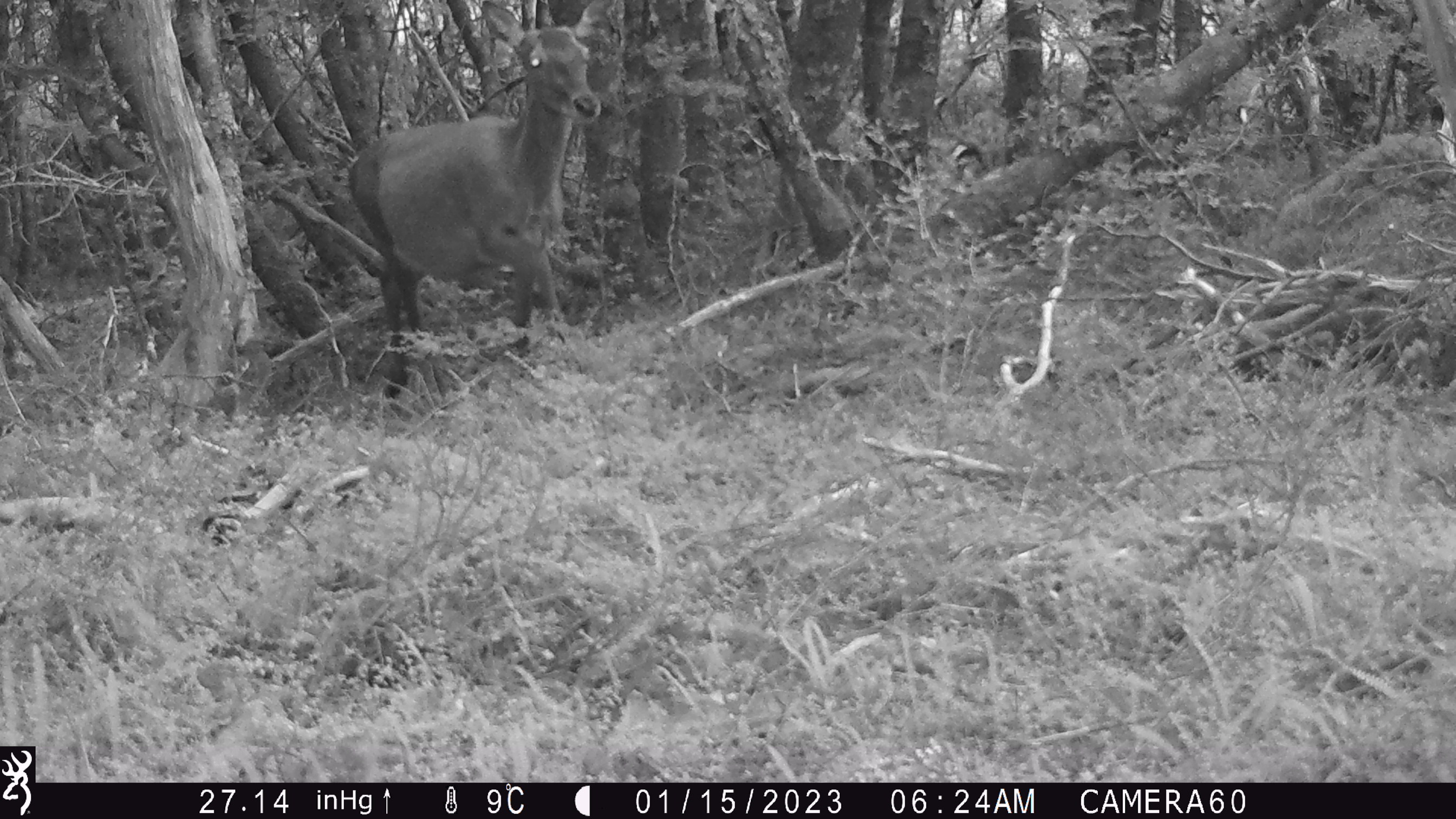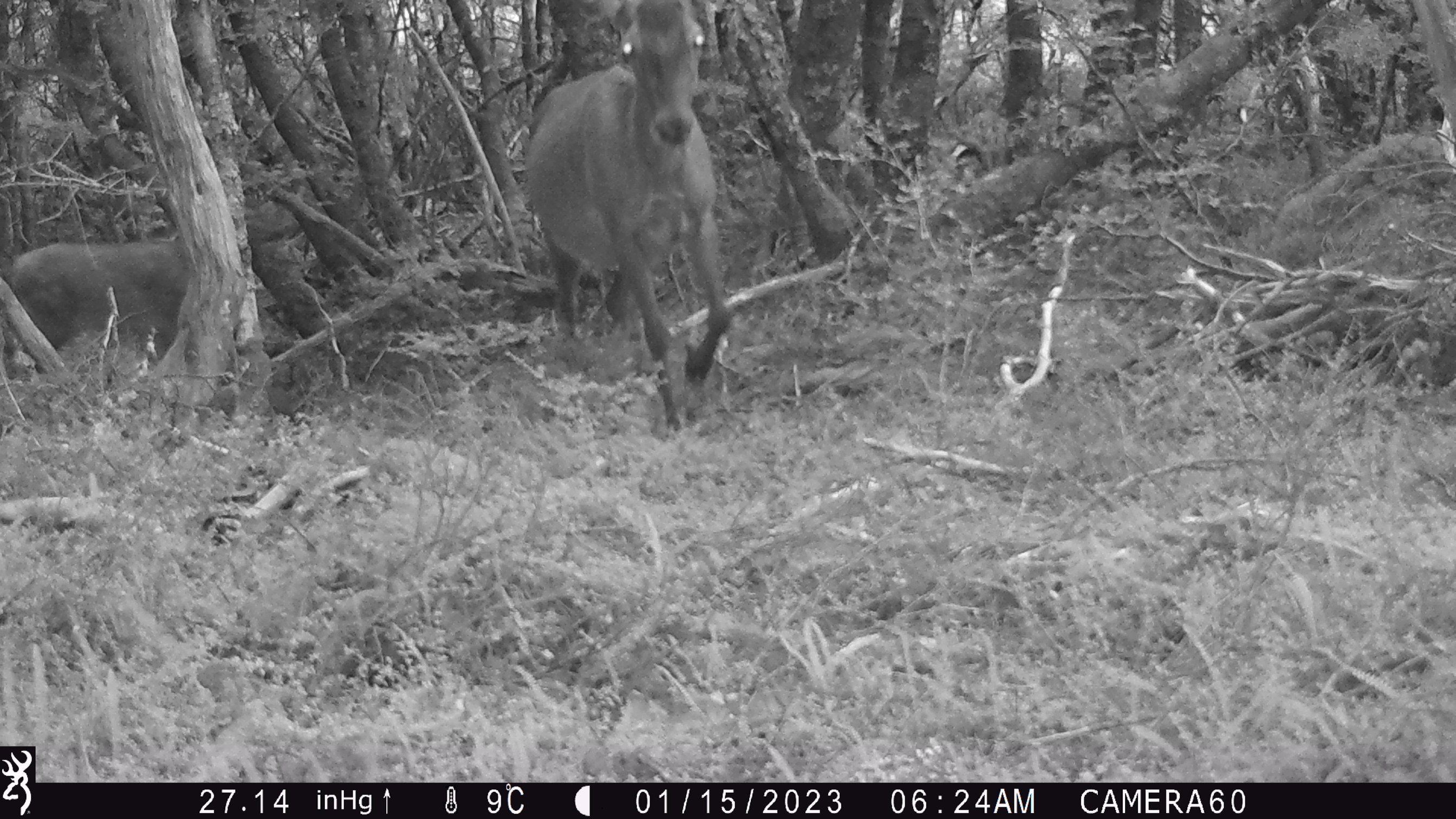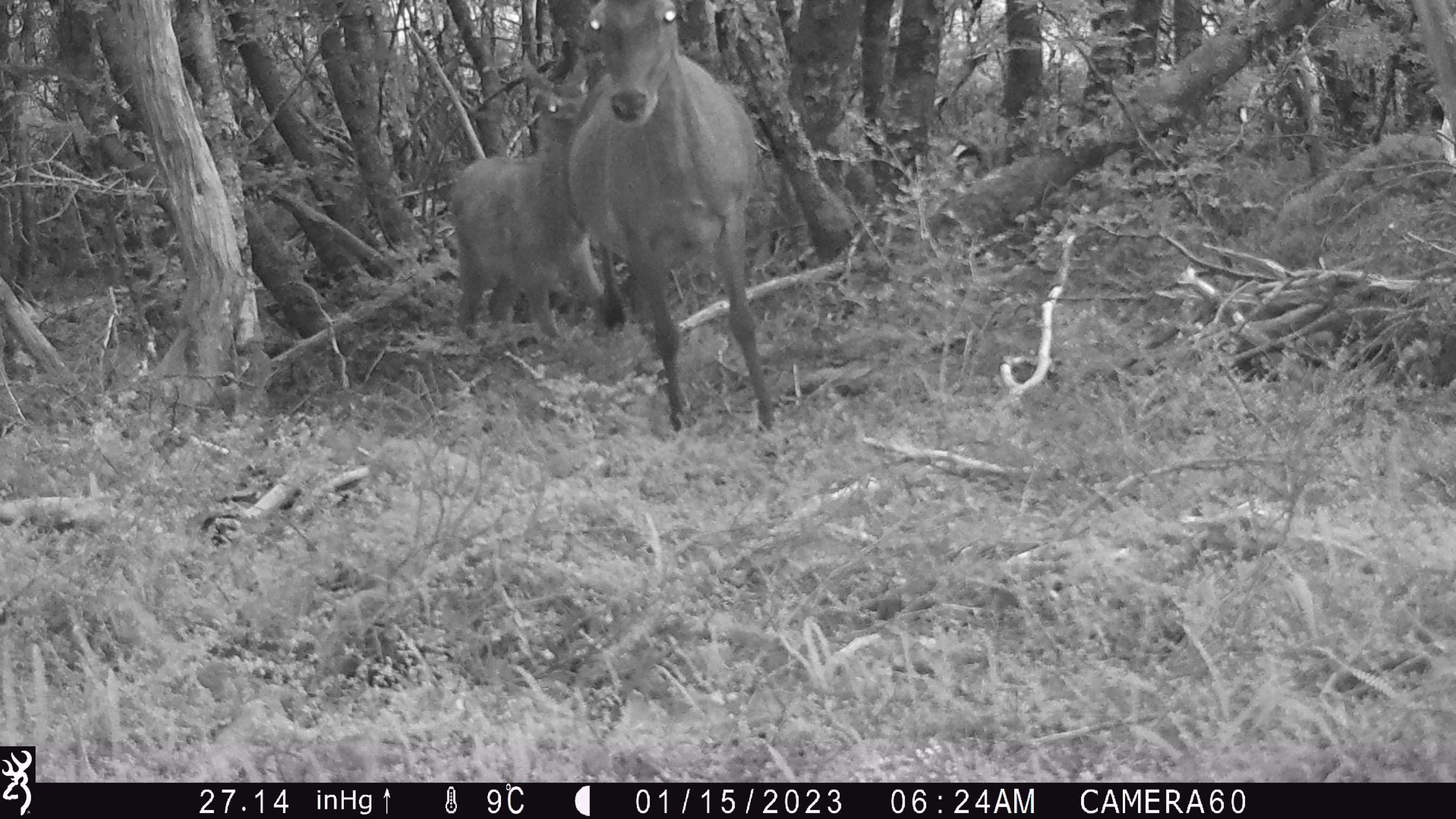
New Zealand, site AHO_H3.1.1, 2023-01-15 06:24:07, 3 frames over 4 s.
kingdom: Animalia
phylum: Chordata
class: Mammalia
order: Artiodactyla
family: Cervidae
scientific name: Cervidae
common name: deer